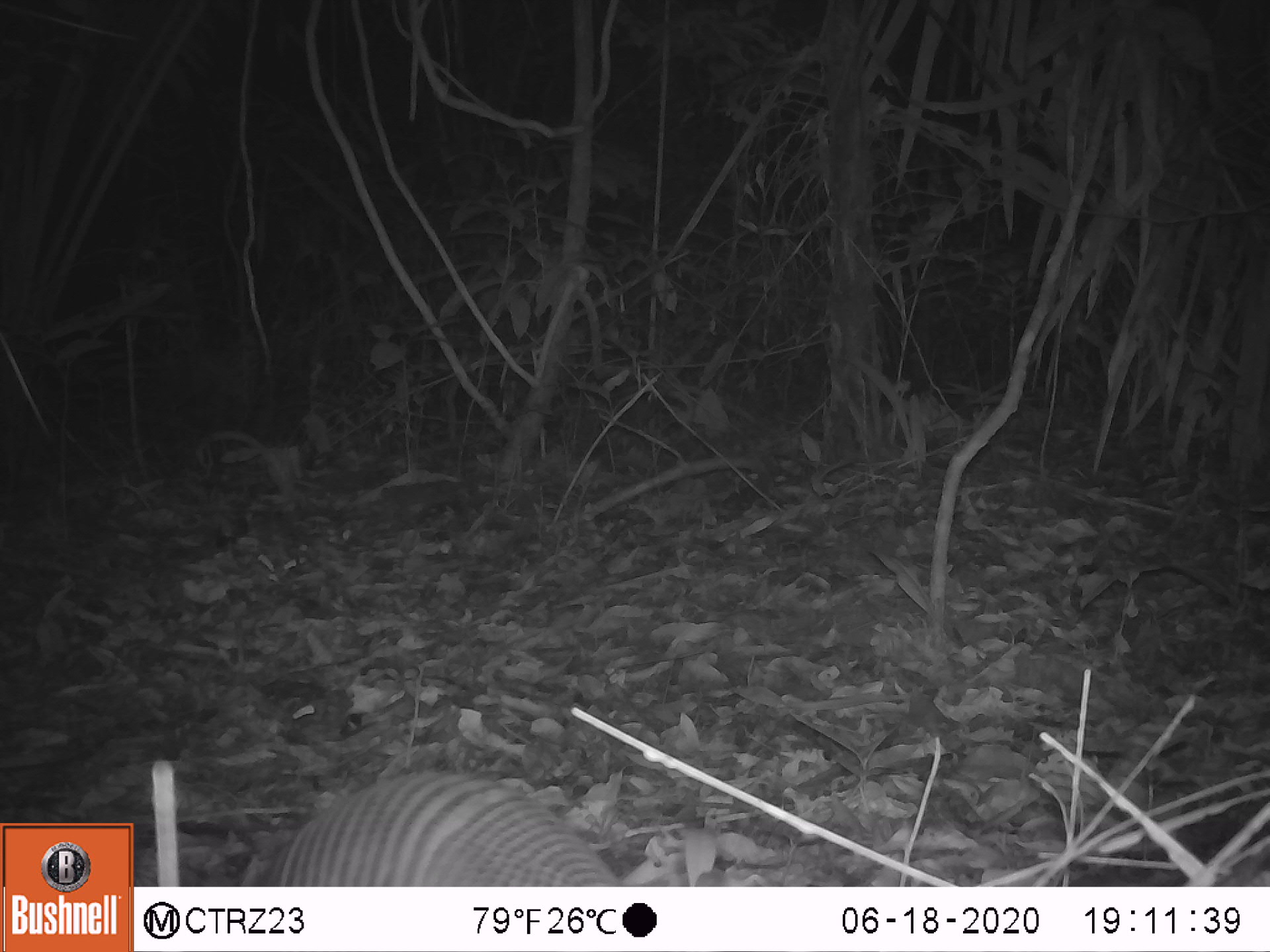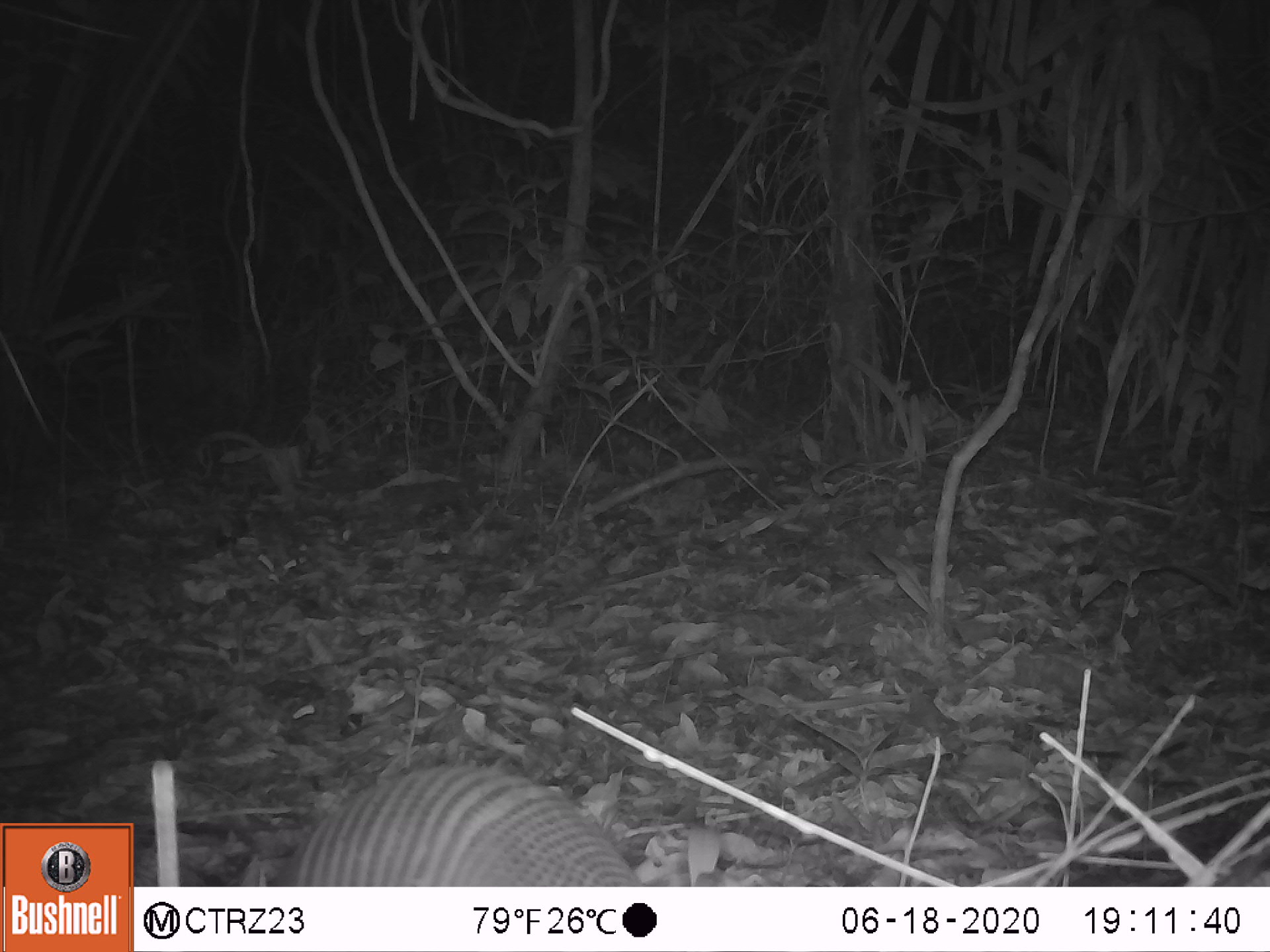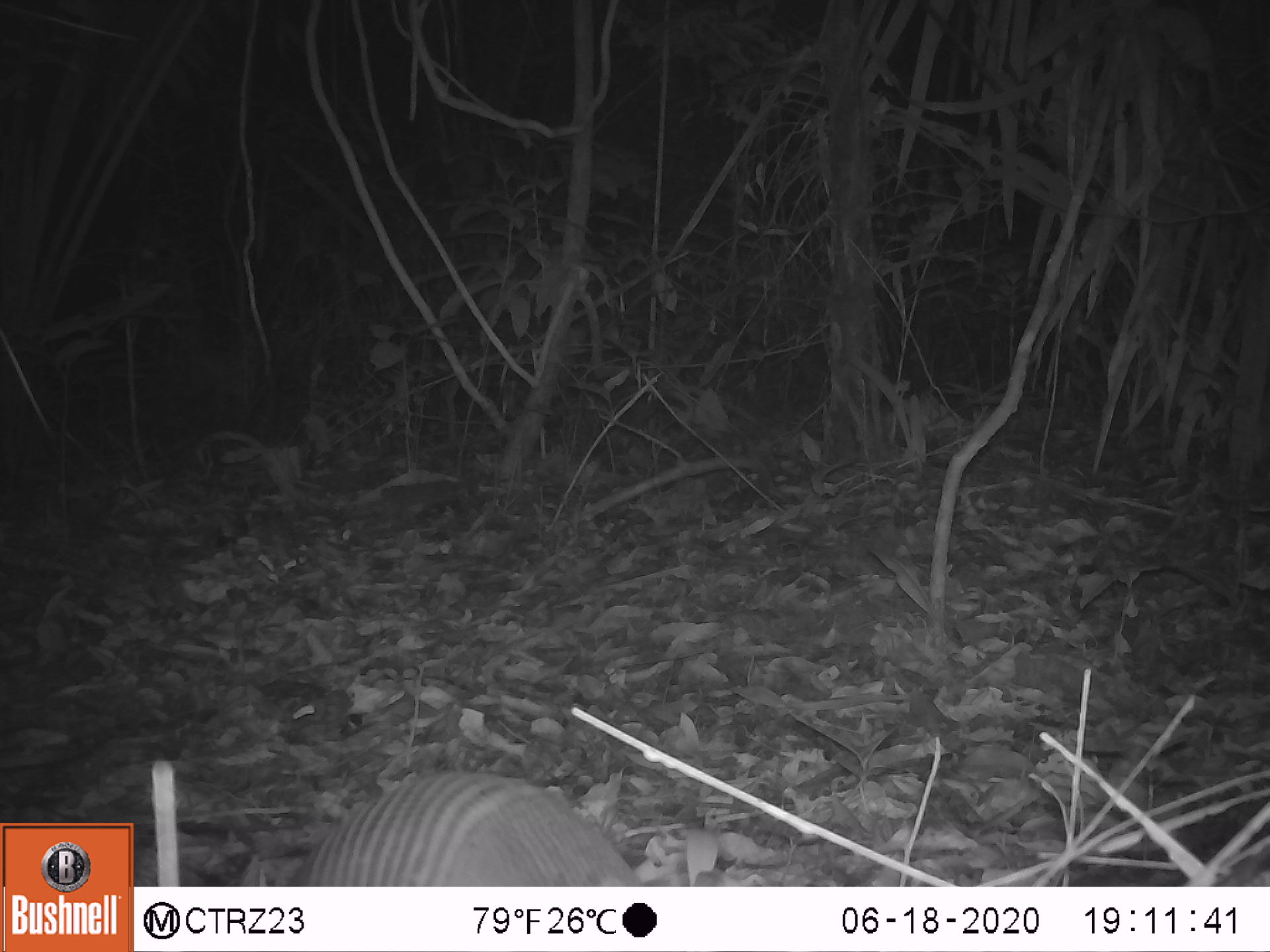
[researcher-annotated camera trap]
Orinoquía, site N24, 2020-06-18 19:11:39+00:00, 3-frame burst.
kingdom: Animalia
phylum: Chordata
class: Mammalia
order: Cingulata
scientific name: Cingulata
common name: armadillo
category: unknown armadillo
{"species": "unknown armadillo (armadillo) (Cingulata)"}